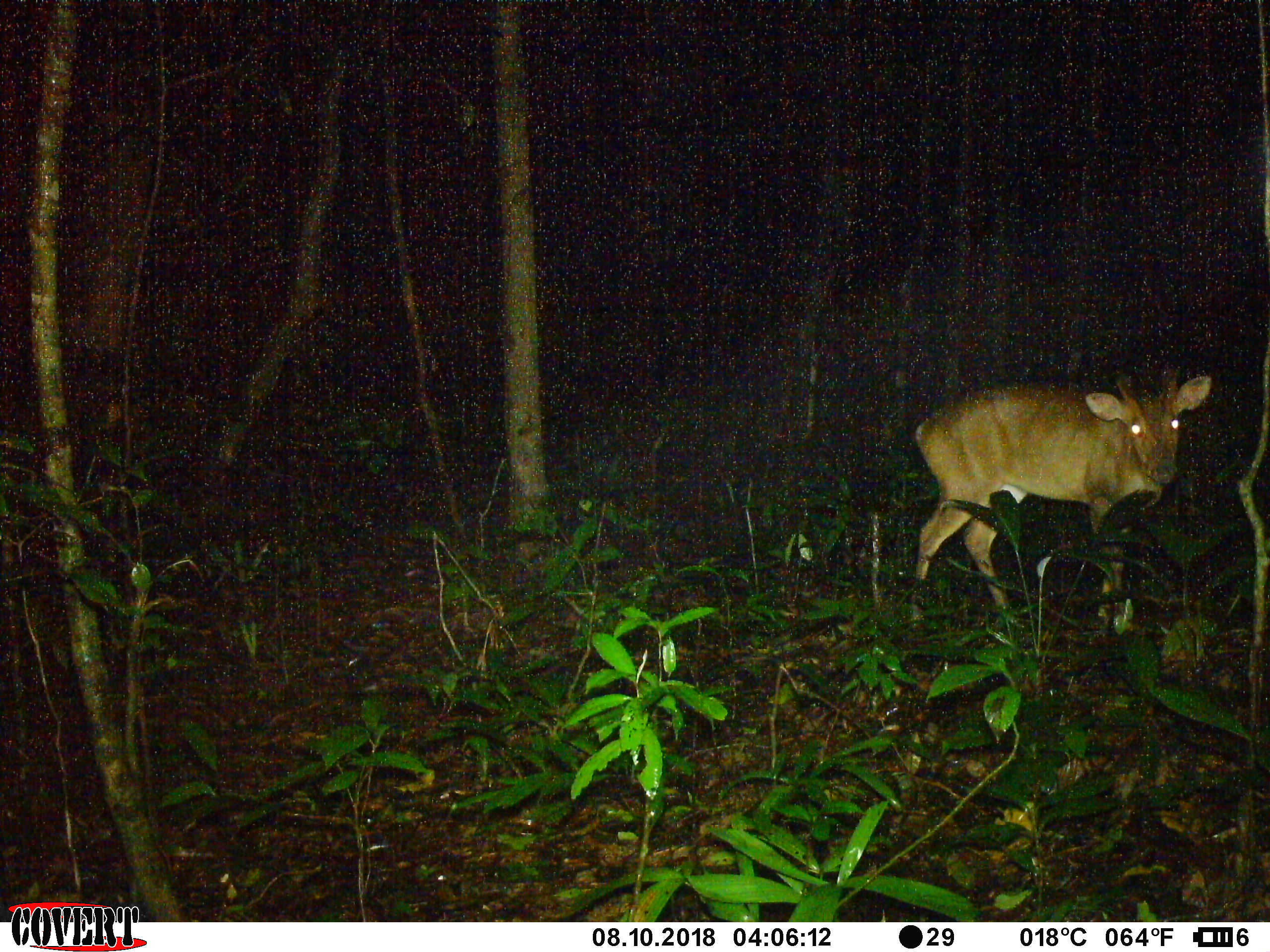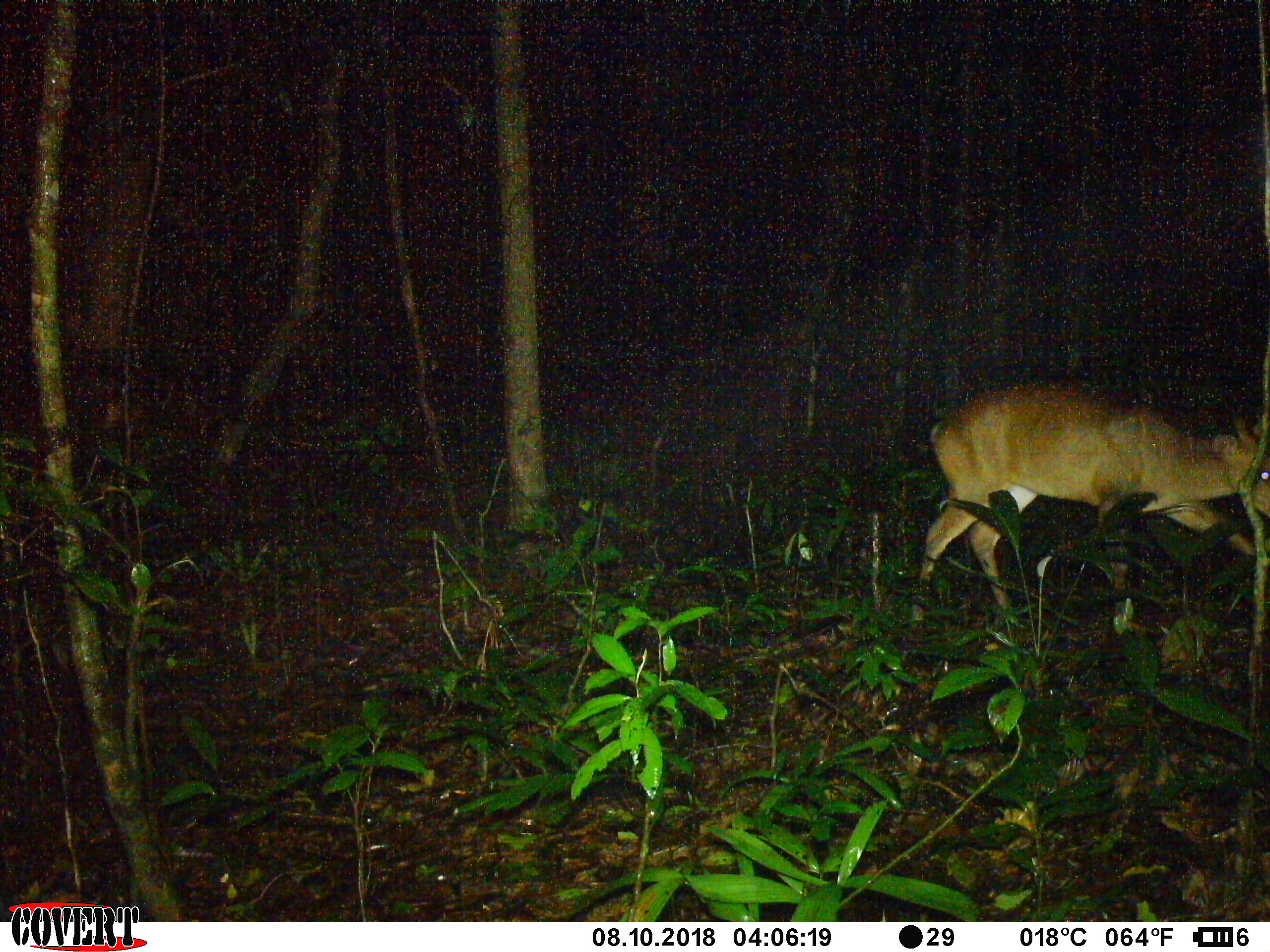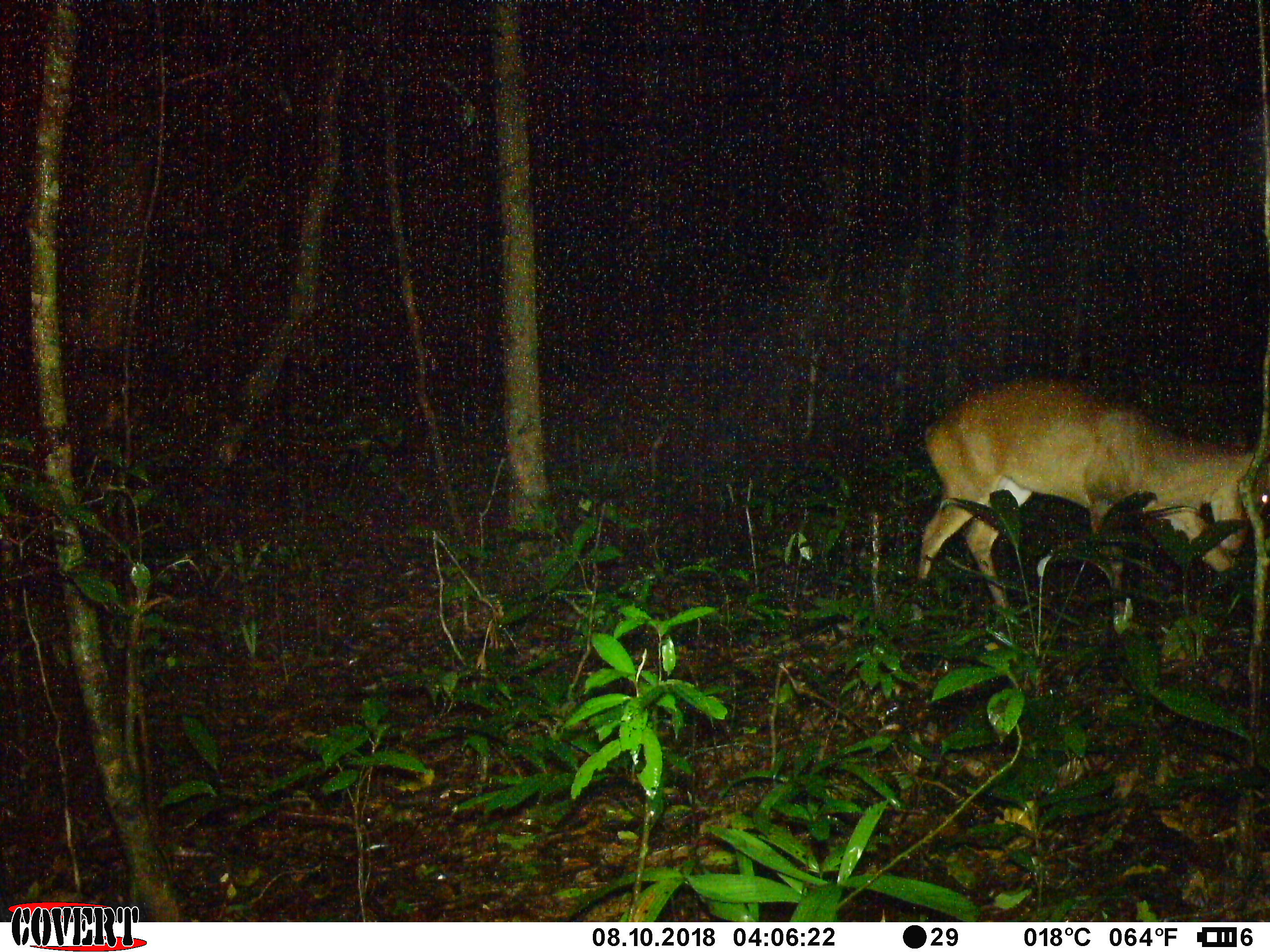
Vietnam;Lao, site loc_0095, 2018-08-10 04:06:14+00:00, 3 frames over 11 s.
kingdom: Animalia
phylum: Chordata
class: Mammalia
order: Artiodactyla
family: Cervidae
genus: Muntiacus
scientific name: Muntiacus vuquangensis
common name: large-antlered muntjac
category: large antlered muntjac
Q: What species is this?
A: Large antlered muntjac (large-antlered muntjac) (Muntiacus vuquangensis).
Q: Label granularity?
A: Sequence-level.